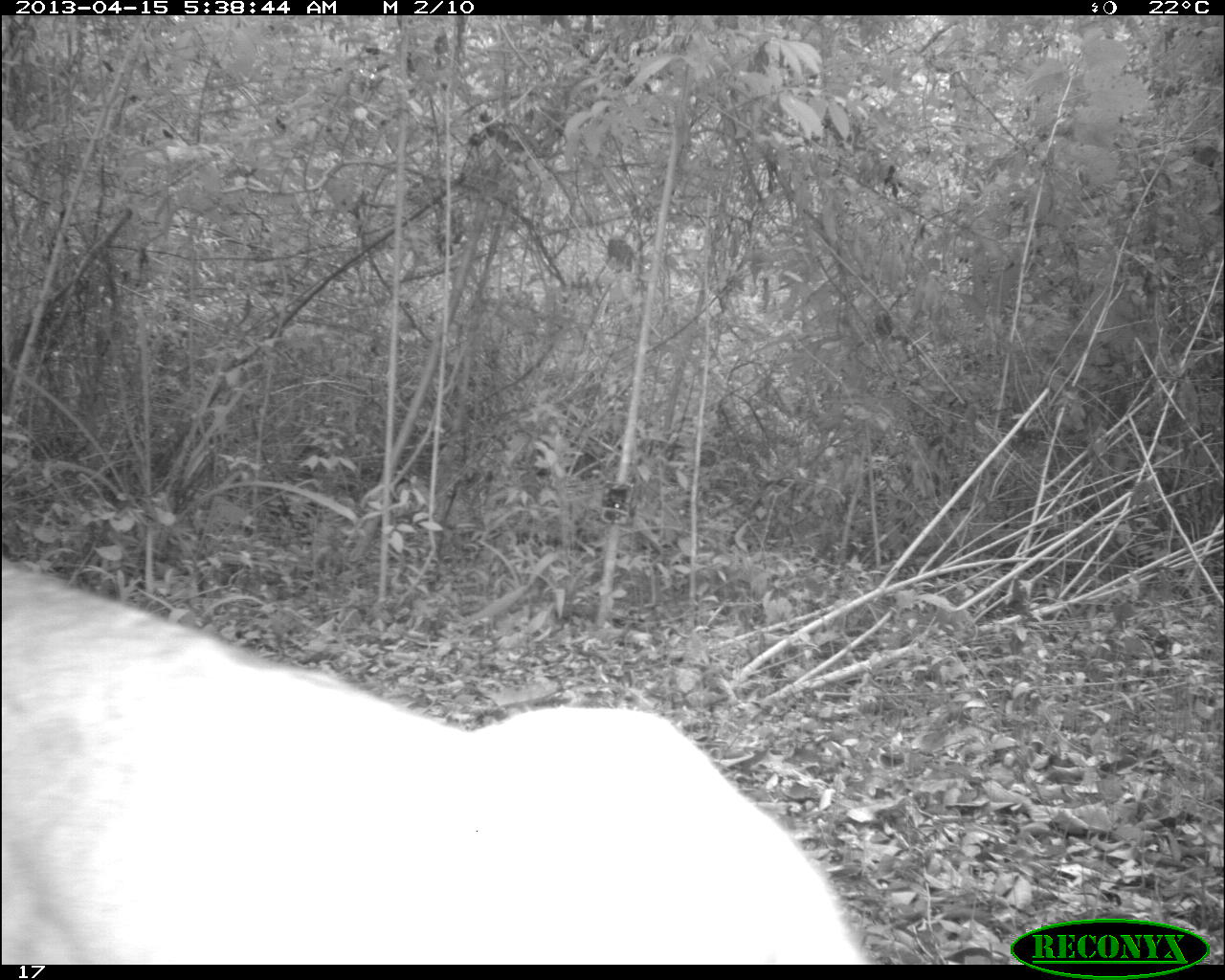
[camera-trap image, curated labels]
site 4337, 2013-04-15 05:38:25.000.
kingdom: Animalia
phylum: Chordata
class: Mammalia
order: Carnivora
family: Felidae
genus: Puma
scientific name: Puma concolor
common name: mountain lion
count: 1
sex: male